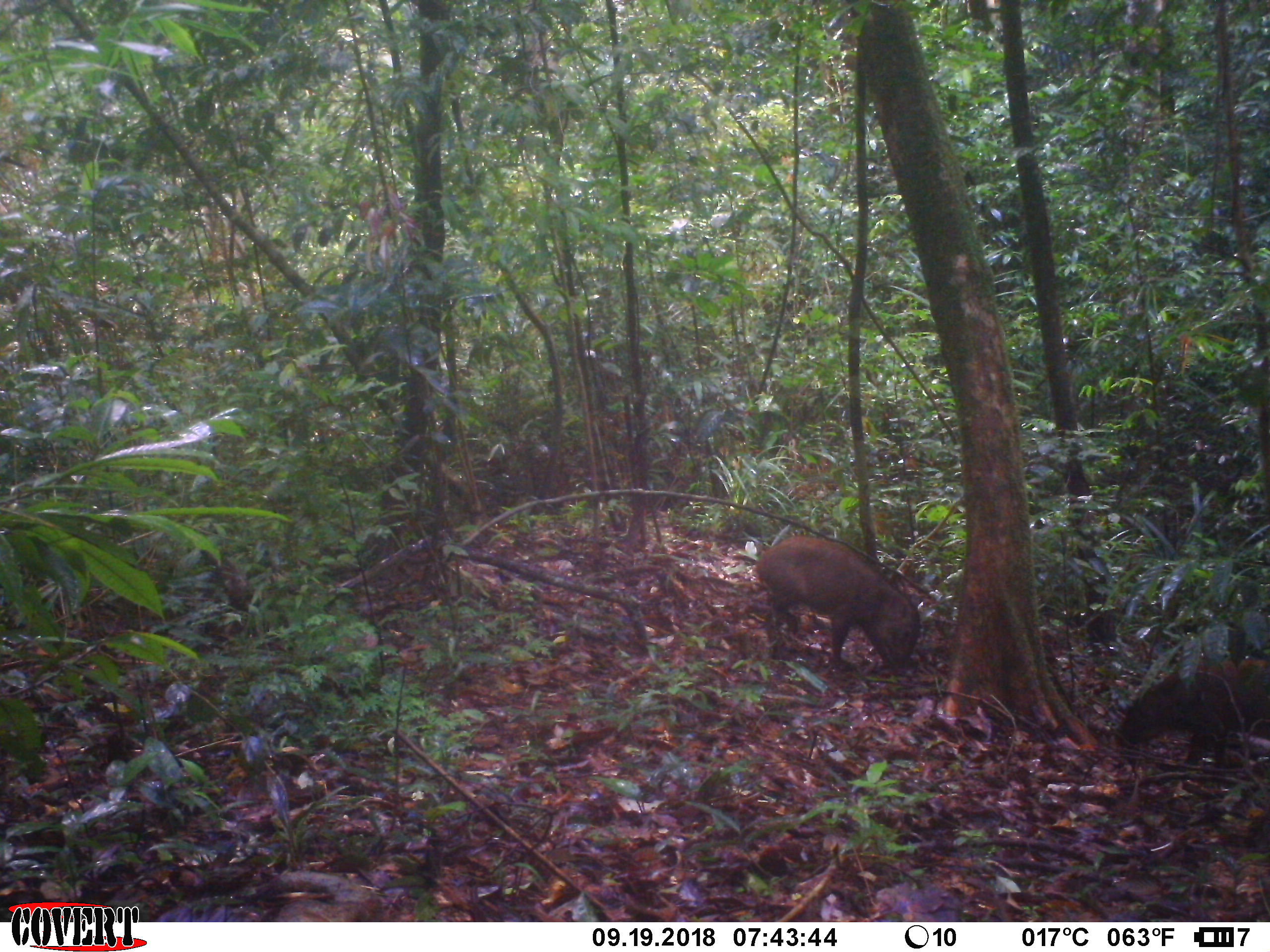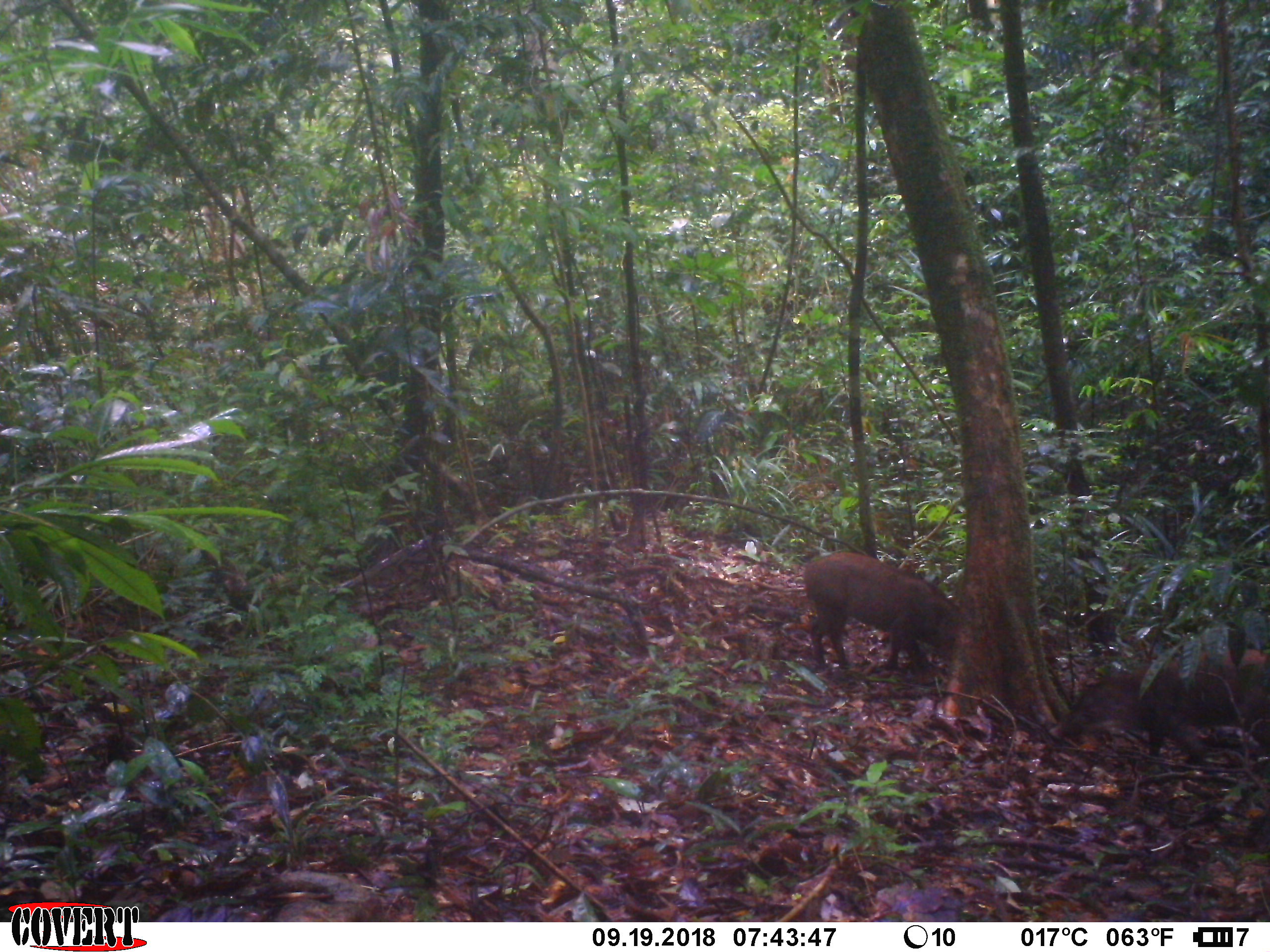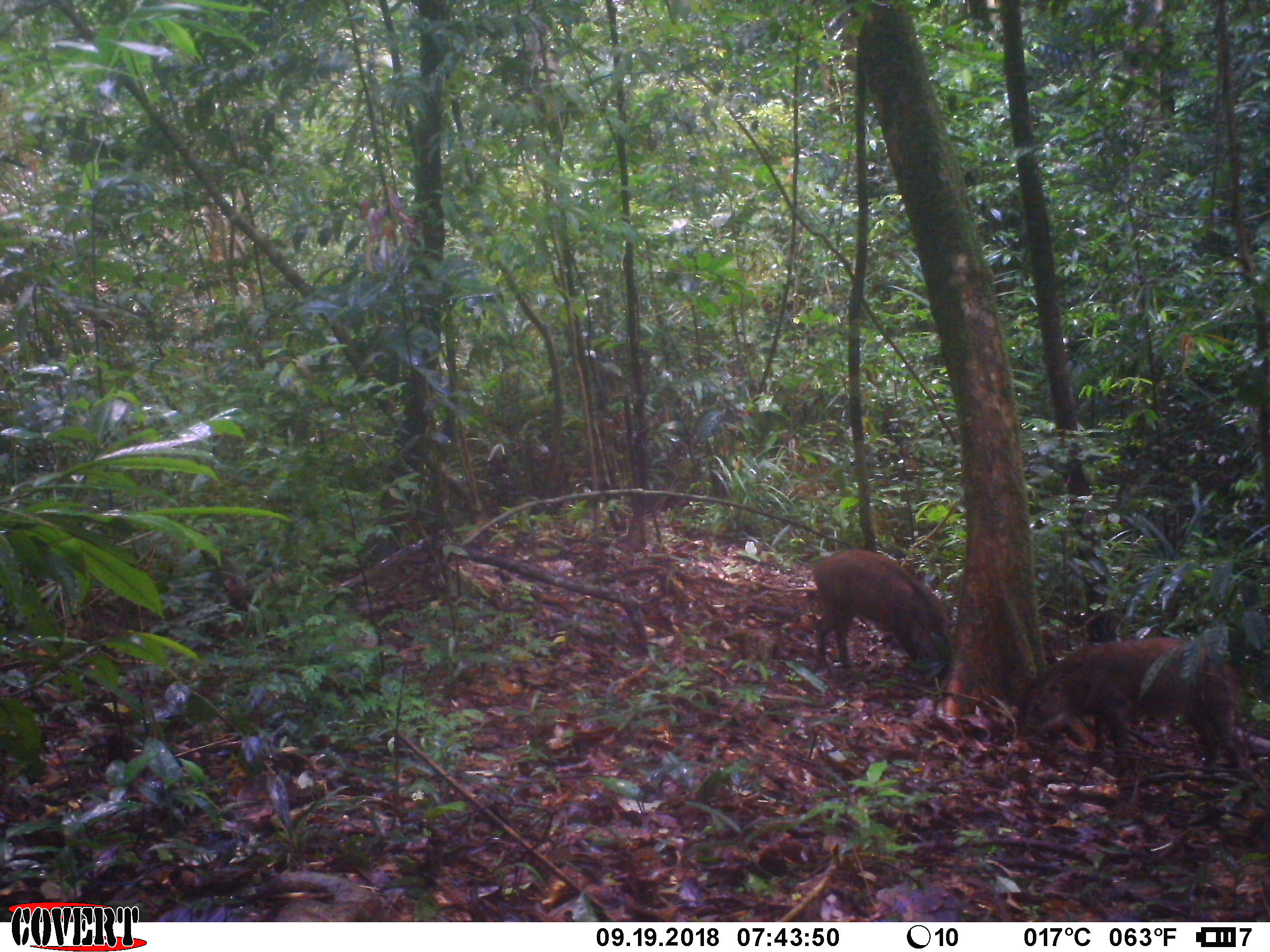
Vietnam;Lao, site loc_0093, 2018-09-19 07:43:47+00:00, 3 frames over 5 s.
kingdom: Animalia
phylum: Chordata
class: Mammalia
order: Artiodactyla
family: Suidae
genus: Sus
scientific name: Sus scrofa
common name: eurasian wild pig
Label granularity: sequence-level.